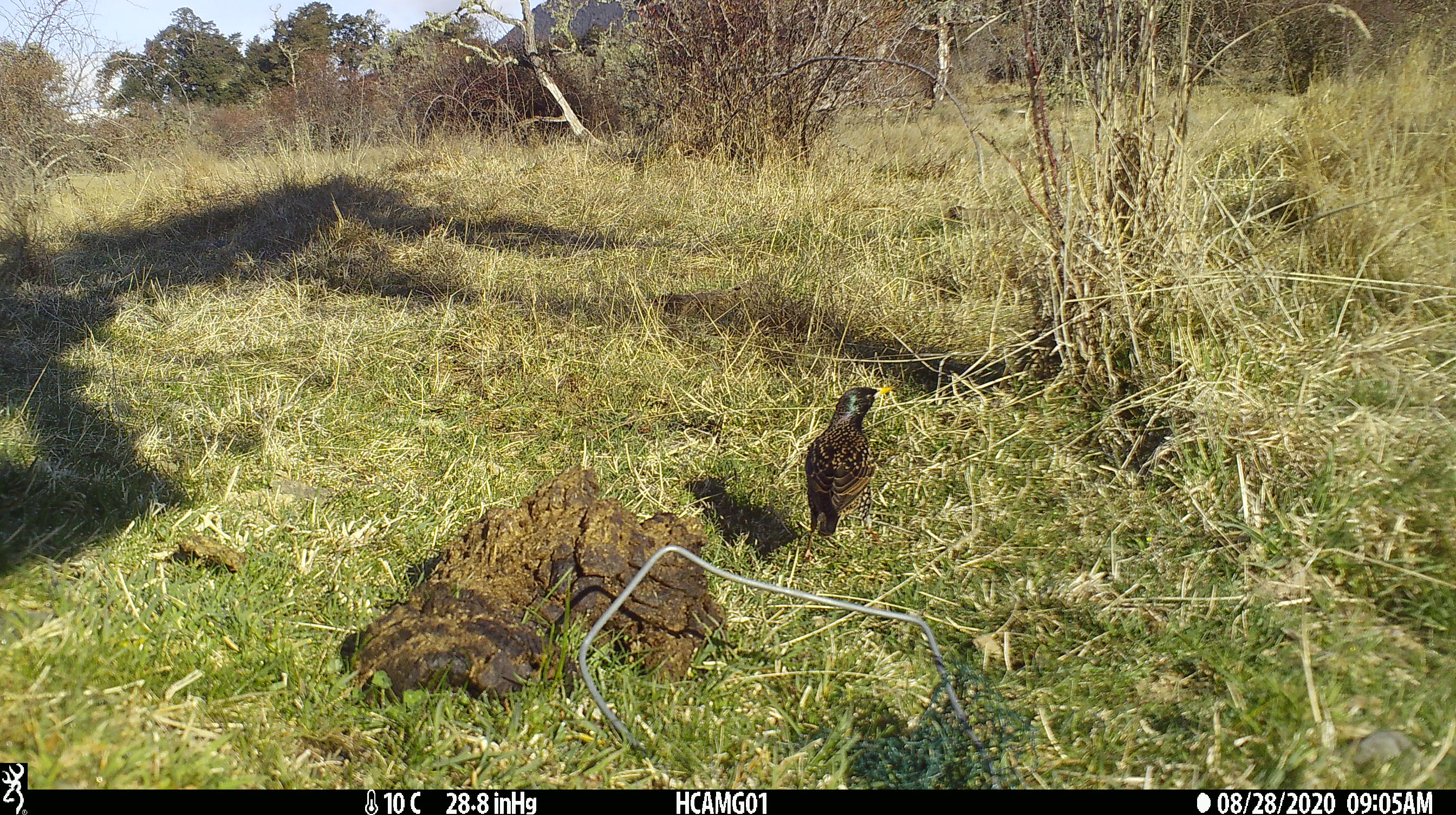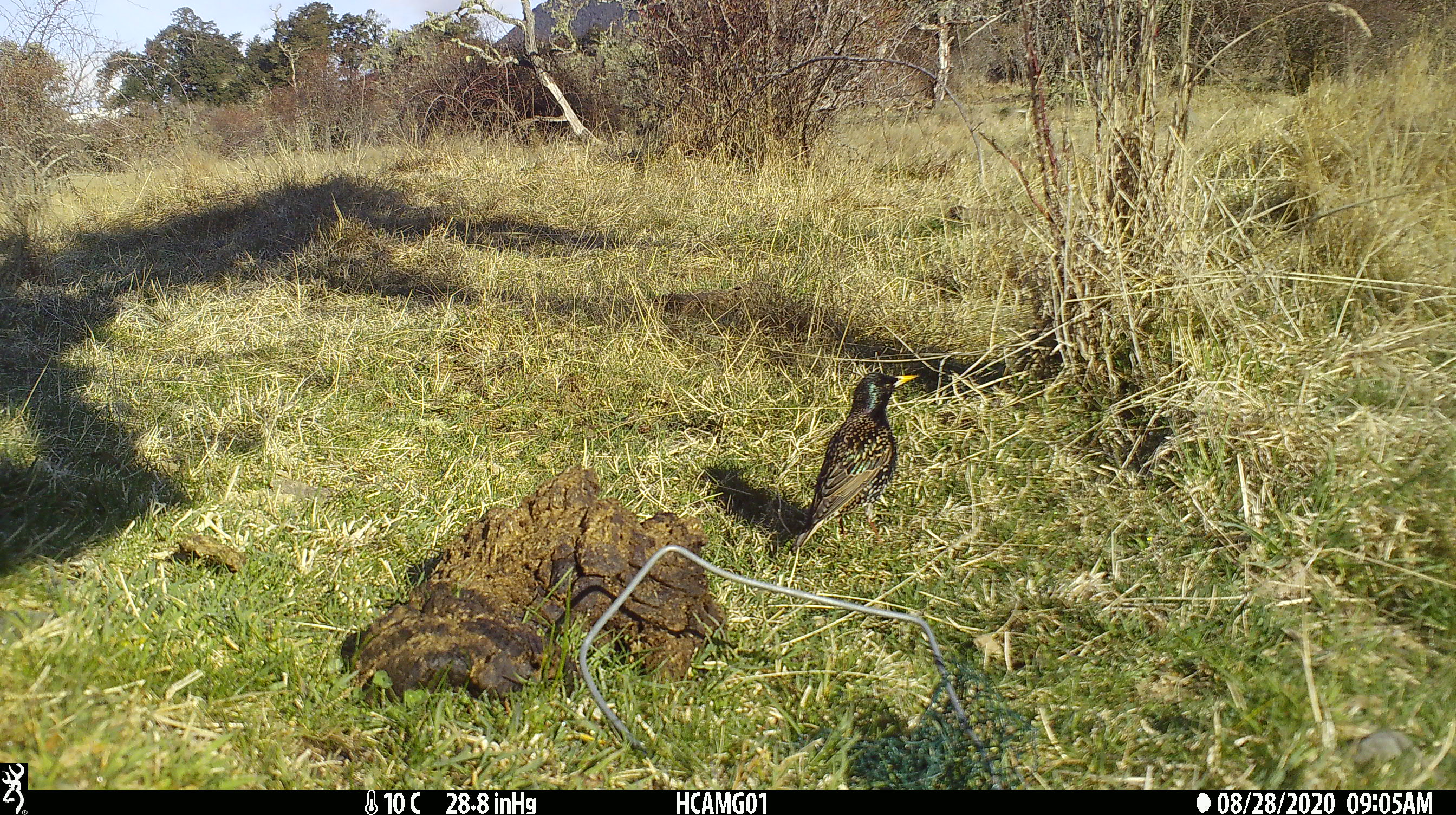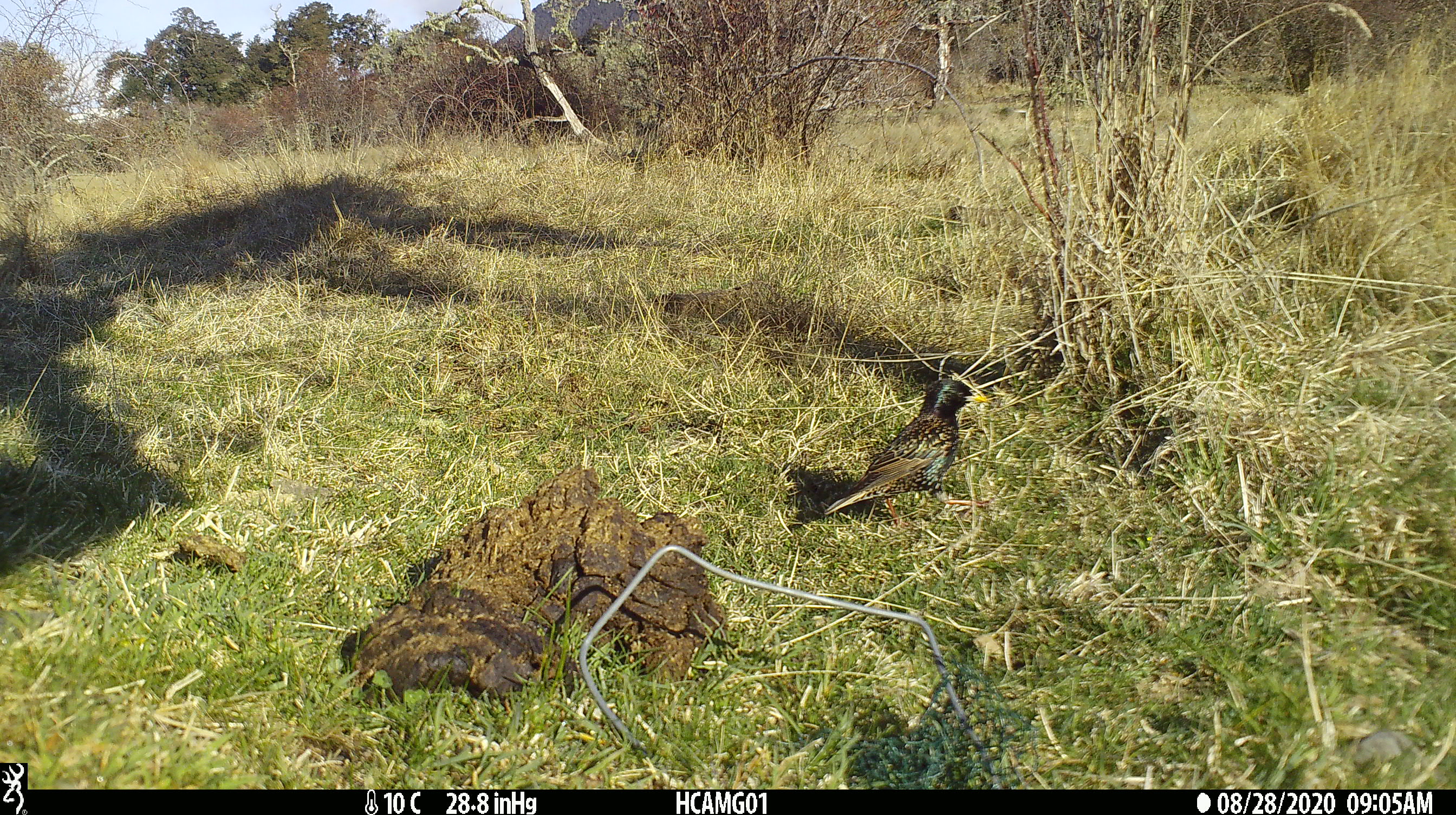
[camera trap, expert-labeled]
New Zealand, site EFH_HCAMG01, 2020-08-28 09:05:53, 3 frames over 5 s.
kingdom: Animalia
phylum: Chordata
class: Aves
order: Passeriformes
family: Sturnidae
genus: Sturnus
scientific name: Sturnus vulgaris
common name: european starling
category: starling